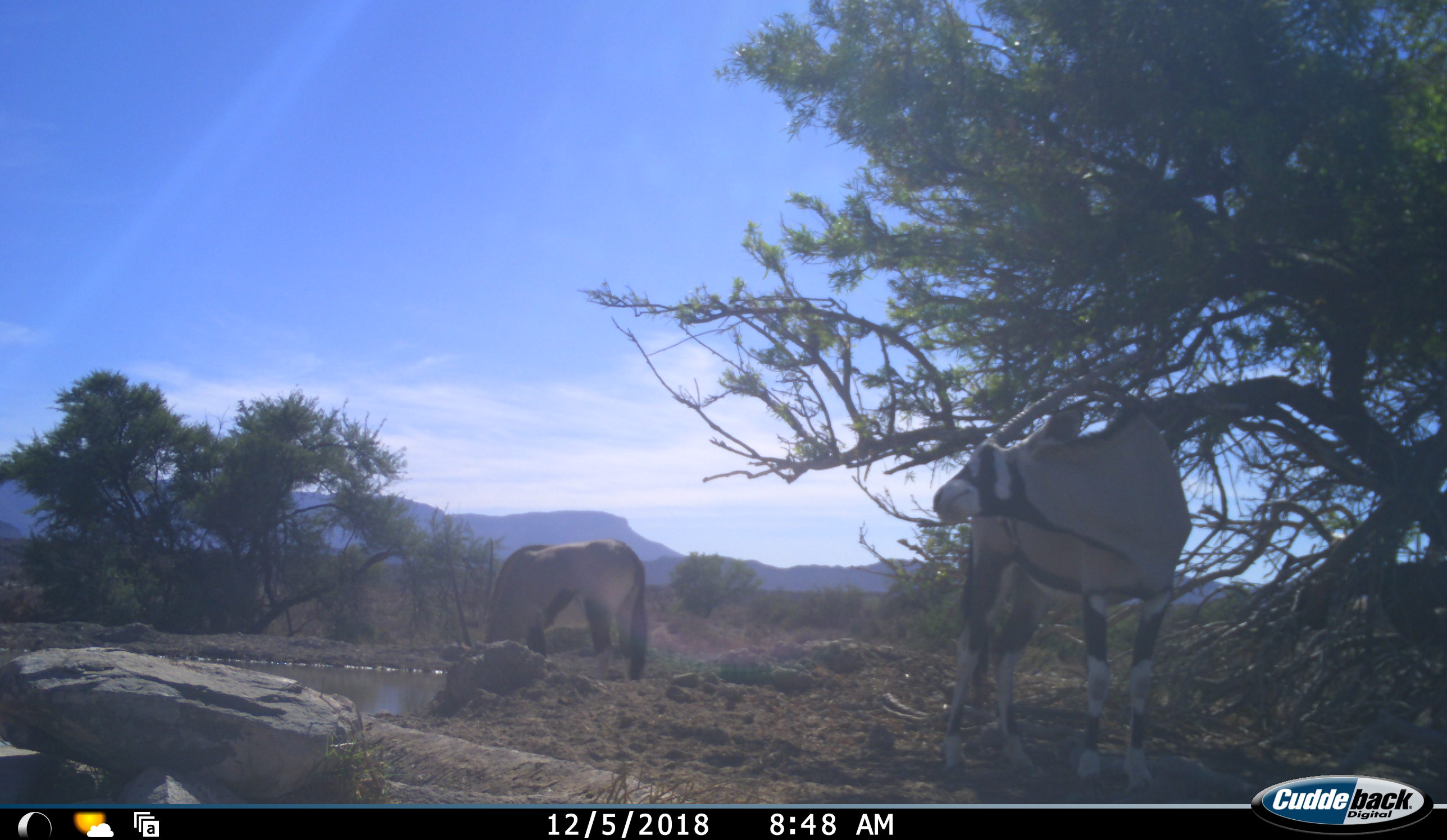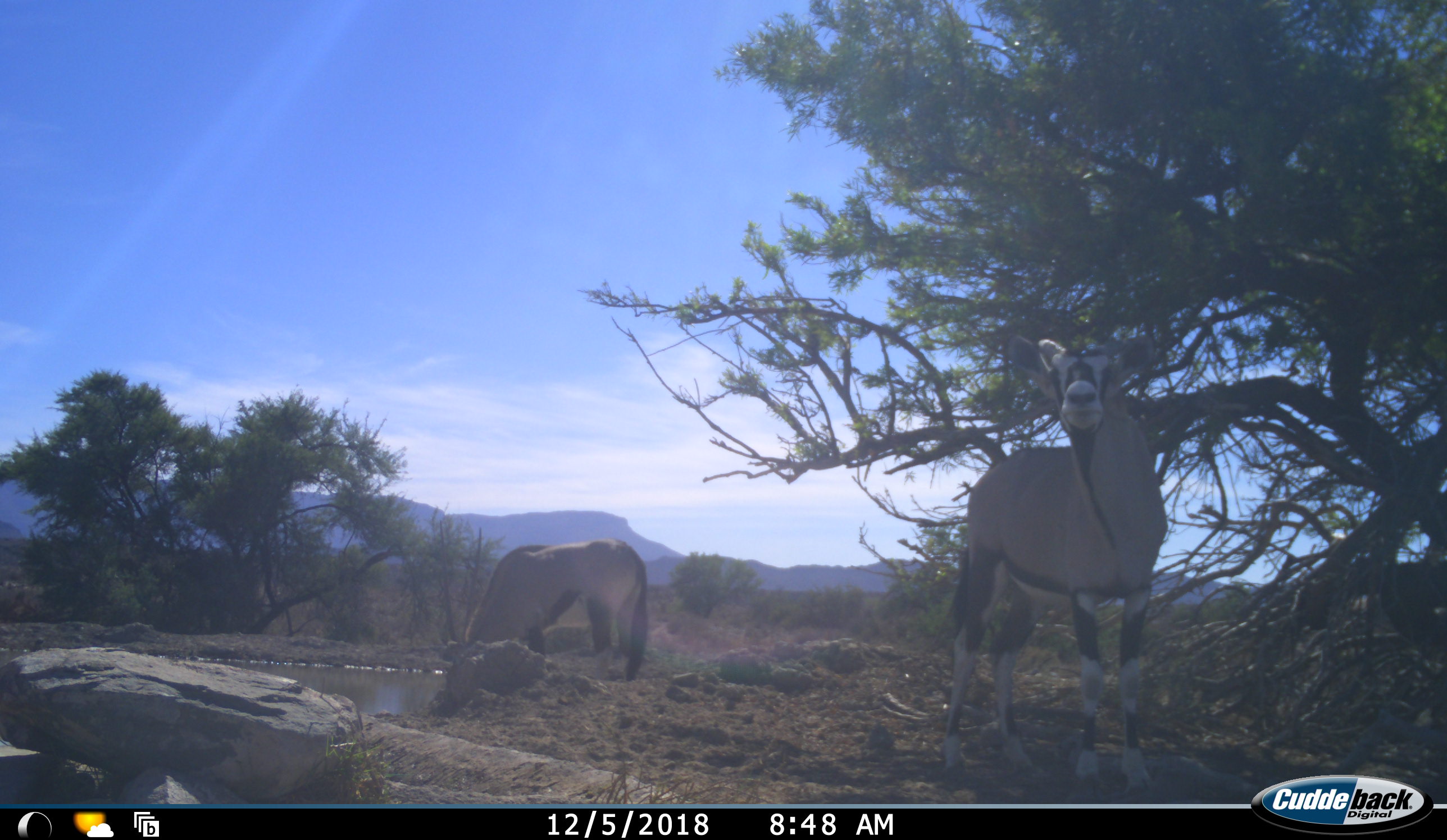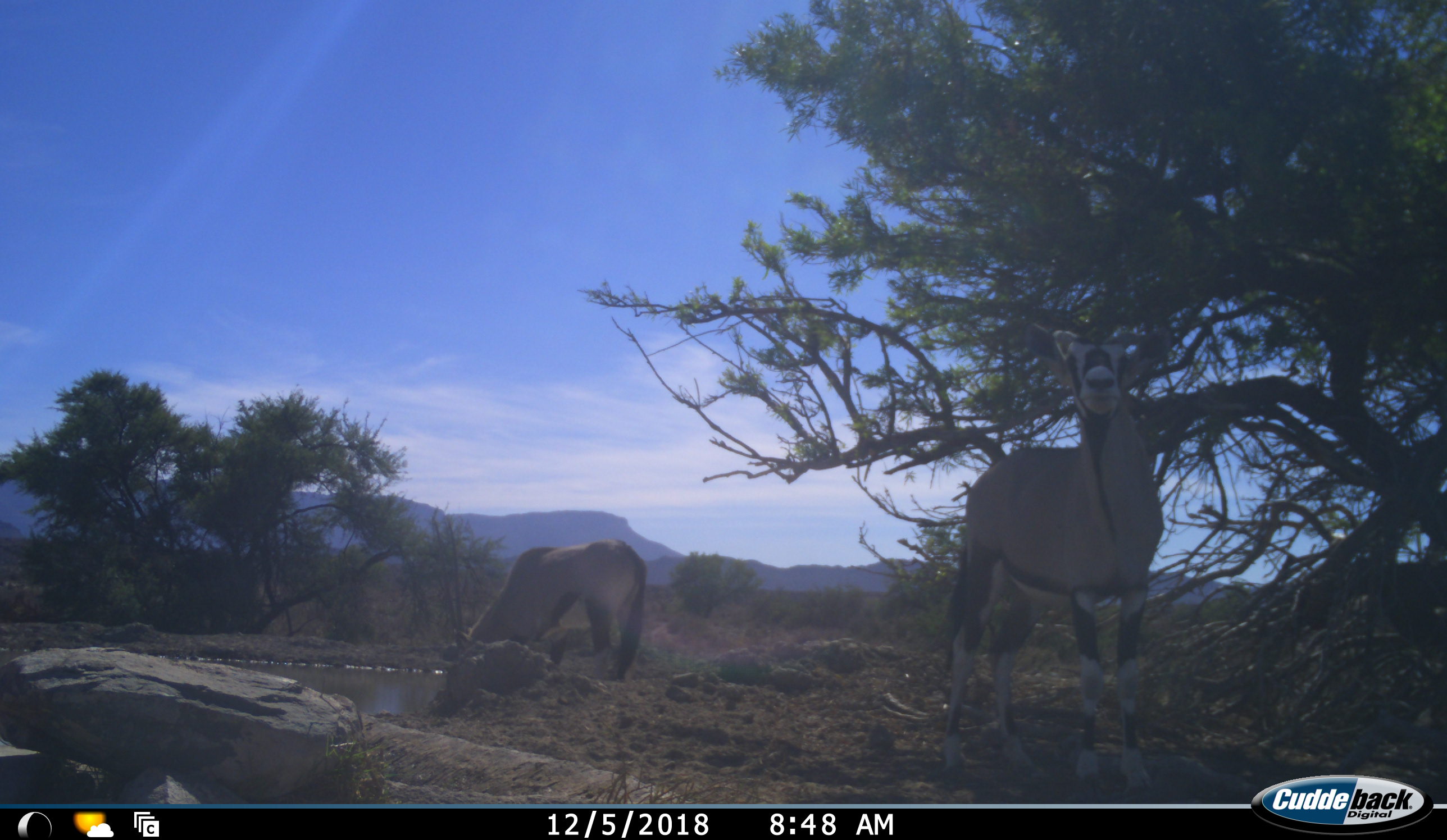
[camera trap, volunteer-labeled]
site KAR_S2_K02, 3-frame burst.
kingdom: Animalia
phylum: Chordata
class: Mammalia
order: Artiodactyla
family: Bovidae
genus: Oryx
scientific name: Oryx gazella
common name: gemsbok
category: oryx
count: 2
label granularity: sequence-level